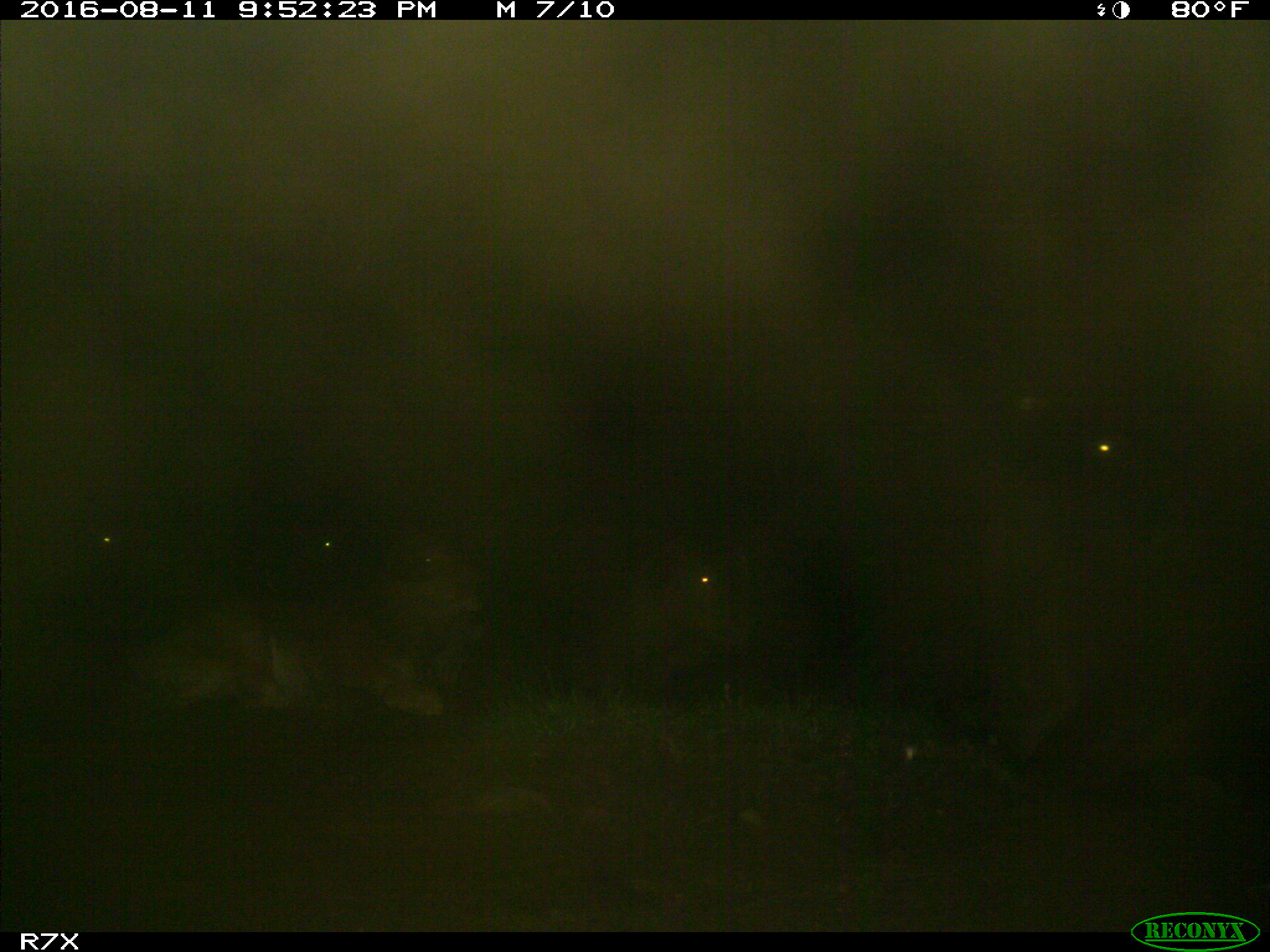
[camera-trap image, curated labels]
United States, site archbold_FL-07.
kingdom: Animalia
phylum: Chordata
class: Mammalia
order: Artiodactyla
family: Bovidae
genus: Bos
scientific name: Bos taurus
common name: domestic cow